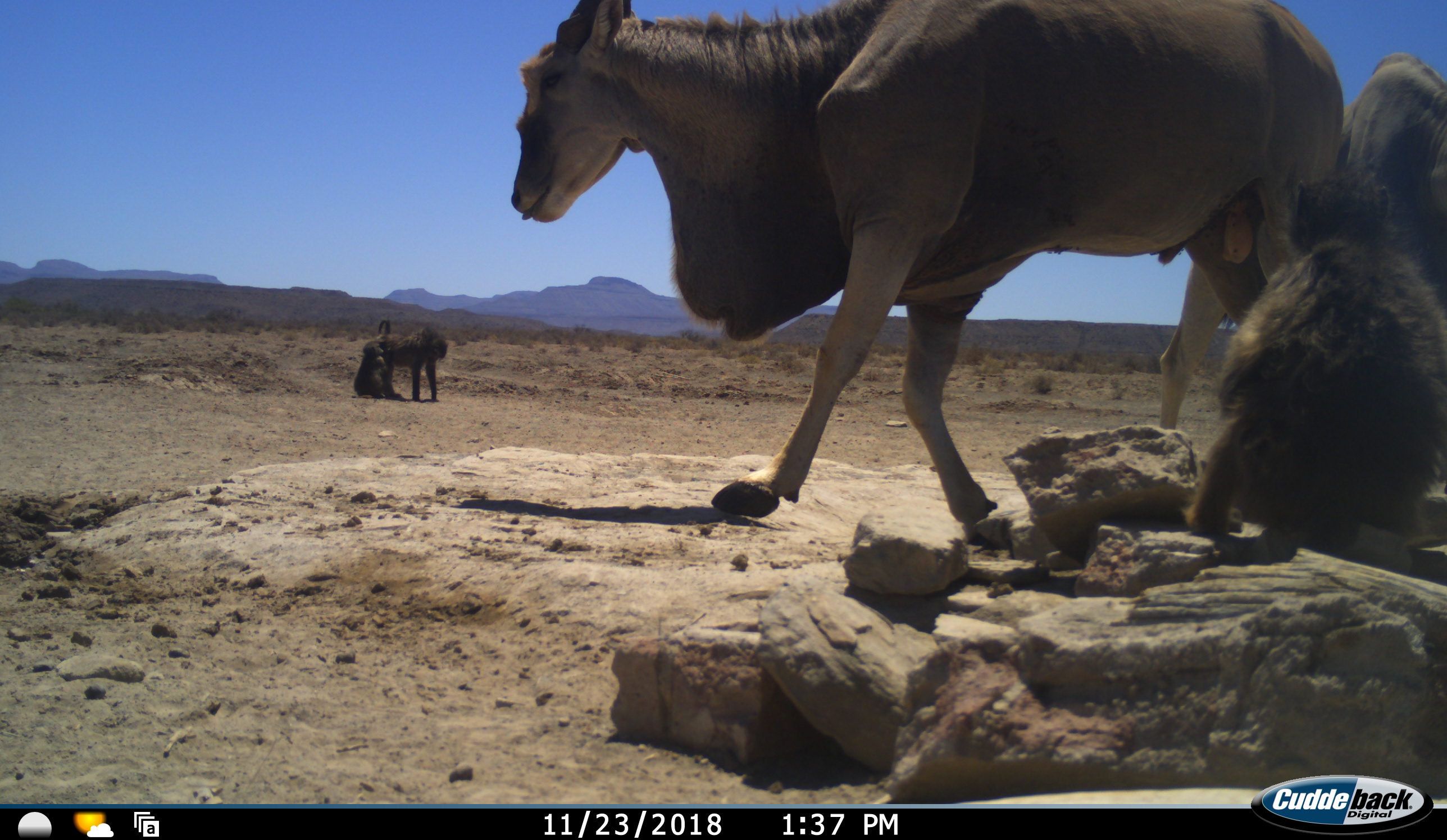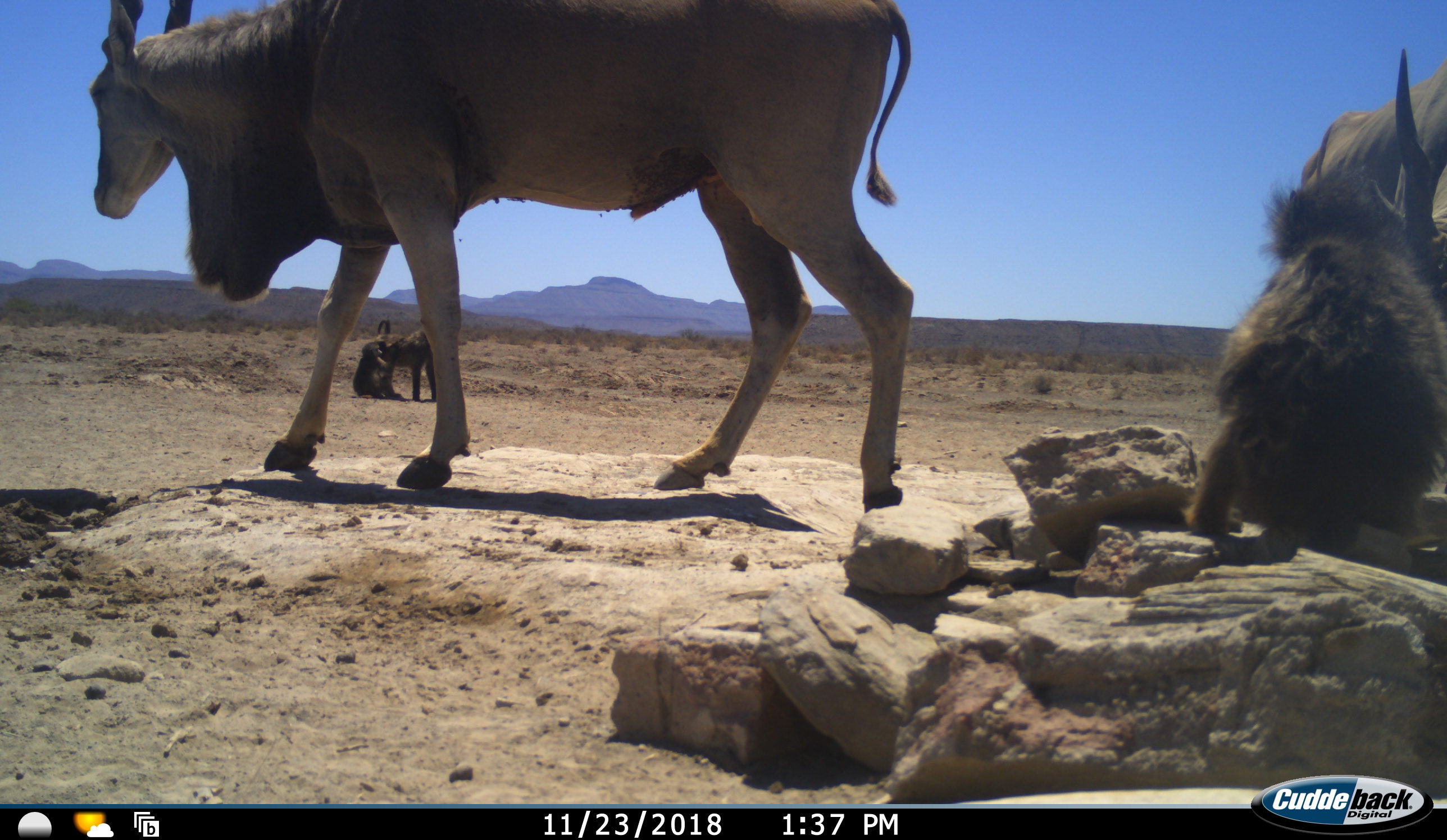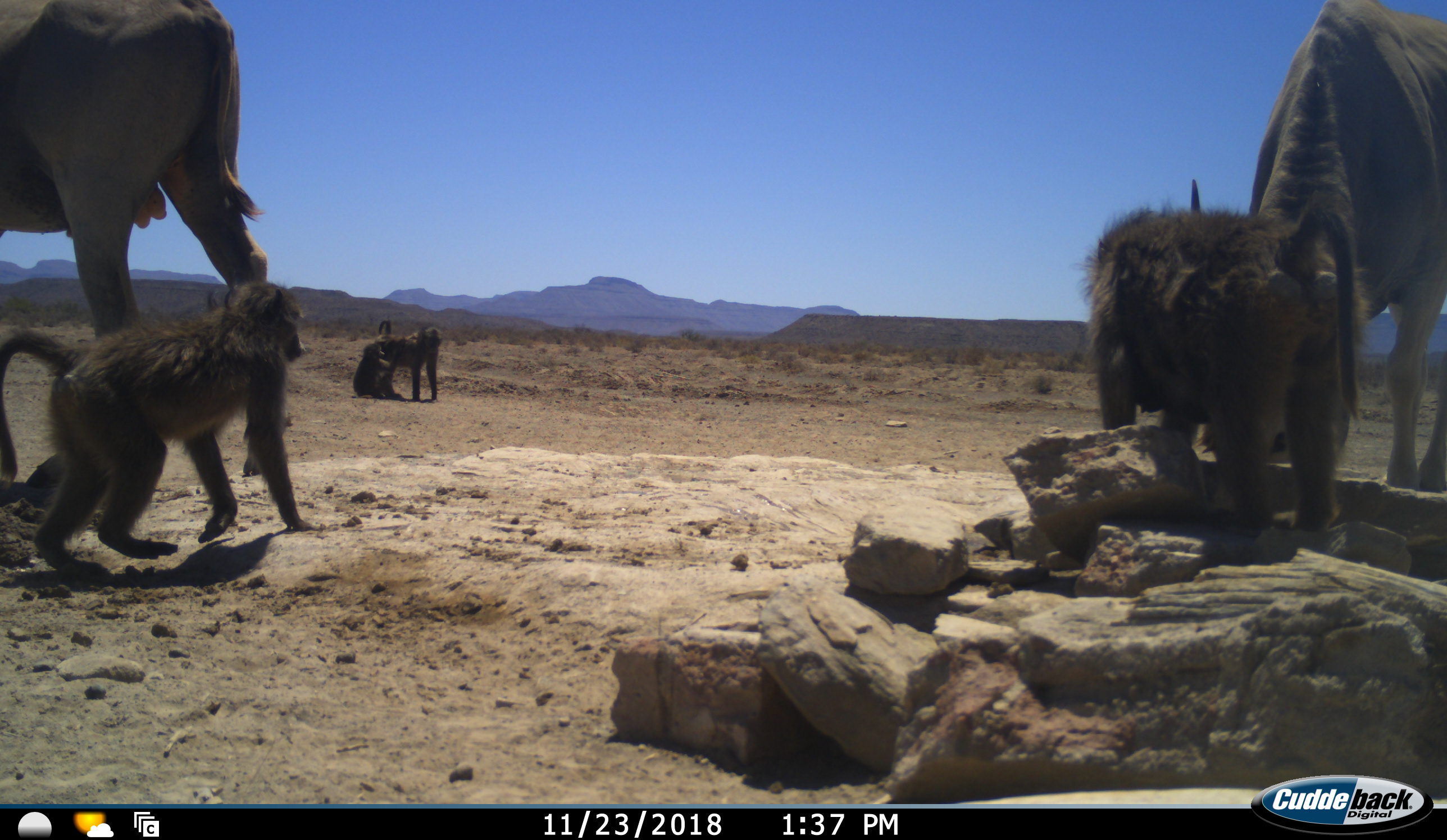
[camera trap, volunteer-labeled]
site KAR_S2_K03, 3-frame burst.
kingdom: Animalia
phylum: Chordata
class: Mammalia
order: Primates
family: Cercopithecidae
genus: Papio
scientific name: Papio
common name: baboon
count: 4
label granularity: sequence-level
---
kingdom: Animalia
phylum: Chordata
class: Mammalia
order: Artiodactyla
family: Bovidae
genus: Tragelaphus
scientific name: Tragelaphus oryx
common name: eland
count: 2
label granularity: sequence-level